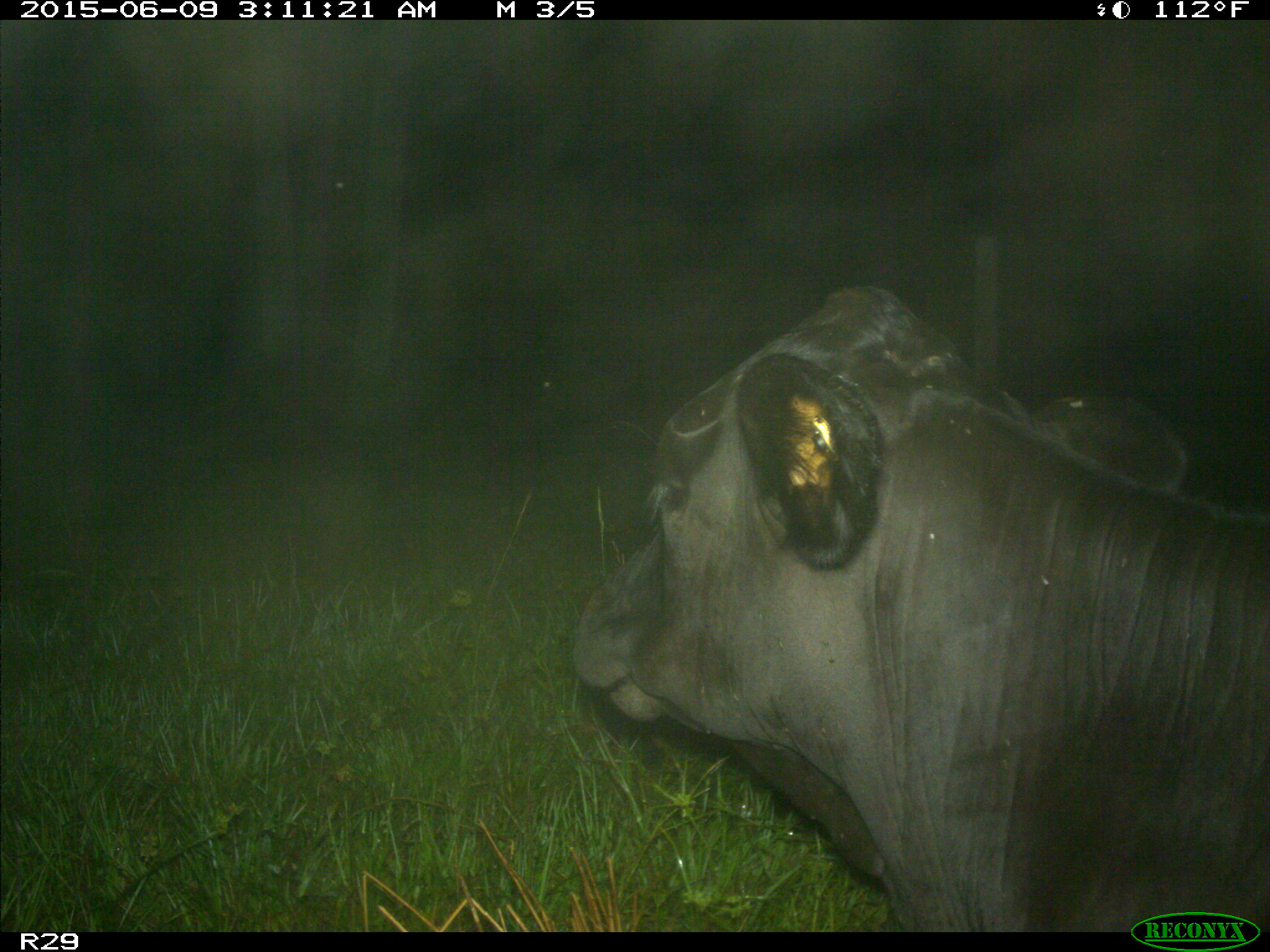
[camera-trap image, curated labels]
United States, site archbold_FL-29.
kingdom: Animalia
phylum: Chordata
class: Mammalia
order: Artiodactyla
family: Bovidae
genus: Bos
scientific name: Bos taurus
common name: domestic cow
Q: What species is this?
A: Bos taurus (domestic cow).